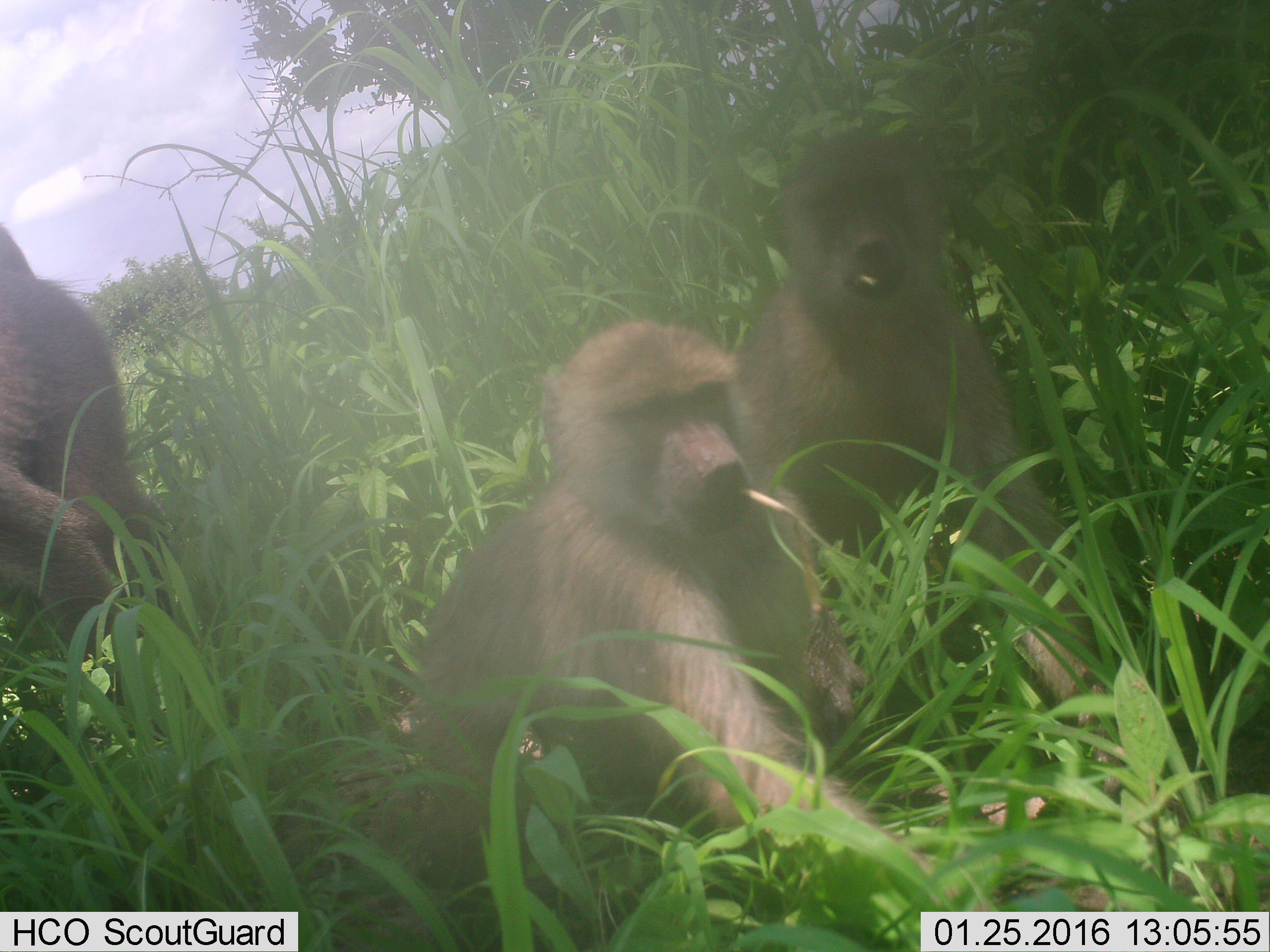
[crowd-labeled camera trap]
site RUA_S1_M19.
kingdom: Animalia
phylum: Chordata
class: Mammalia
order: Primates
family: Cercopithecidae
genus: Papio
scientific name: Papio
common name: baboon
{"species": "baboon (Papio)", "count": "3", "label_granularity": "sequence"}